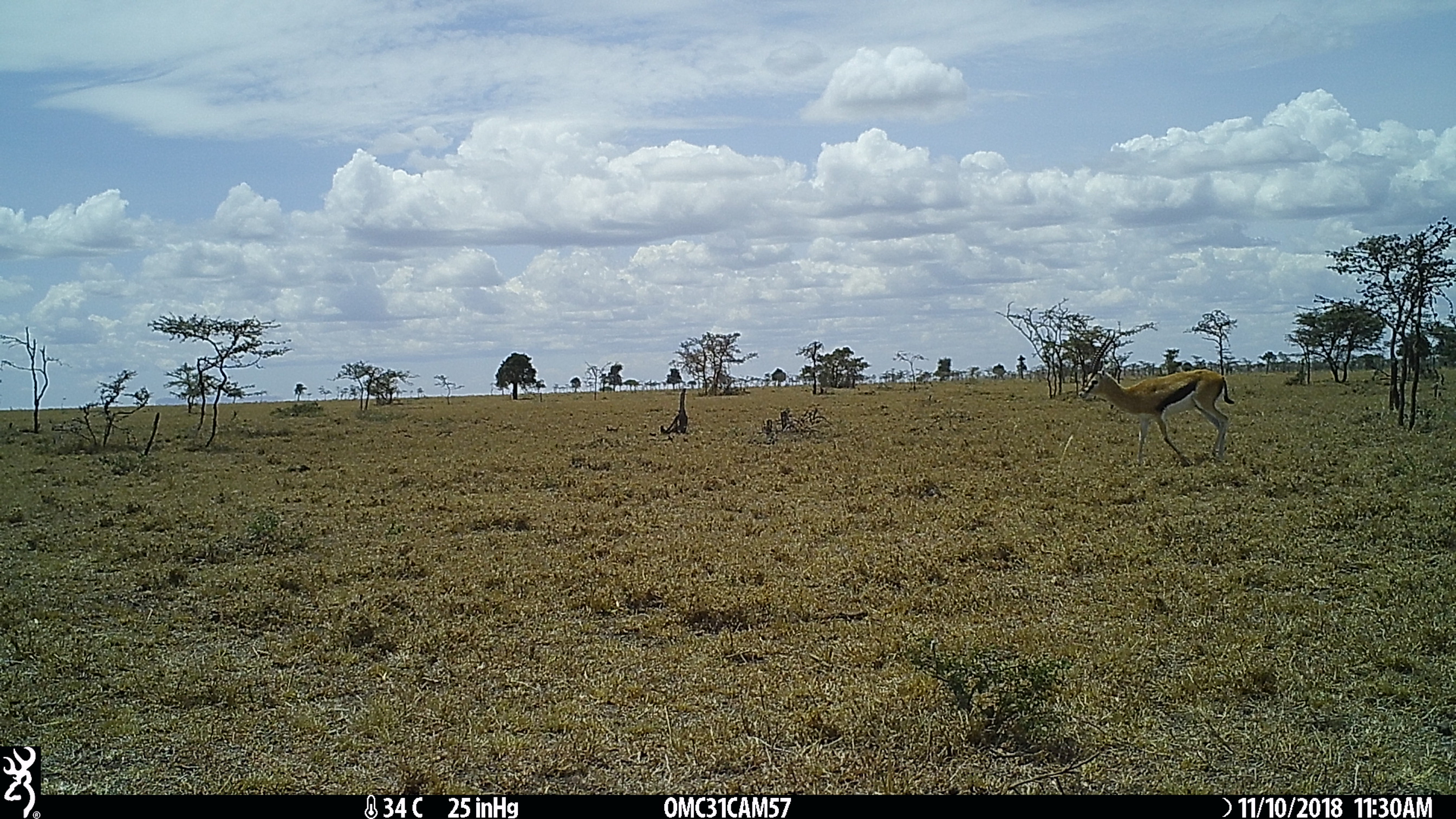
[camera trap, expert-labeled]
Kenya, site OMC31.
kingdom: Animalia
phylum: Chordata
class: Mammalia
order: Artiodactyla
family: Bovidae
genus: Eudorcas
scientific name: Eudorcas thomsonii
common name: thomon's gazelle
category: gazelle thomsons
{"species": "gazelle thomsons (thomon's gazelle) (Eudorcas thomsonii)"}